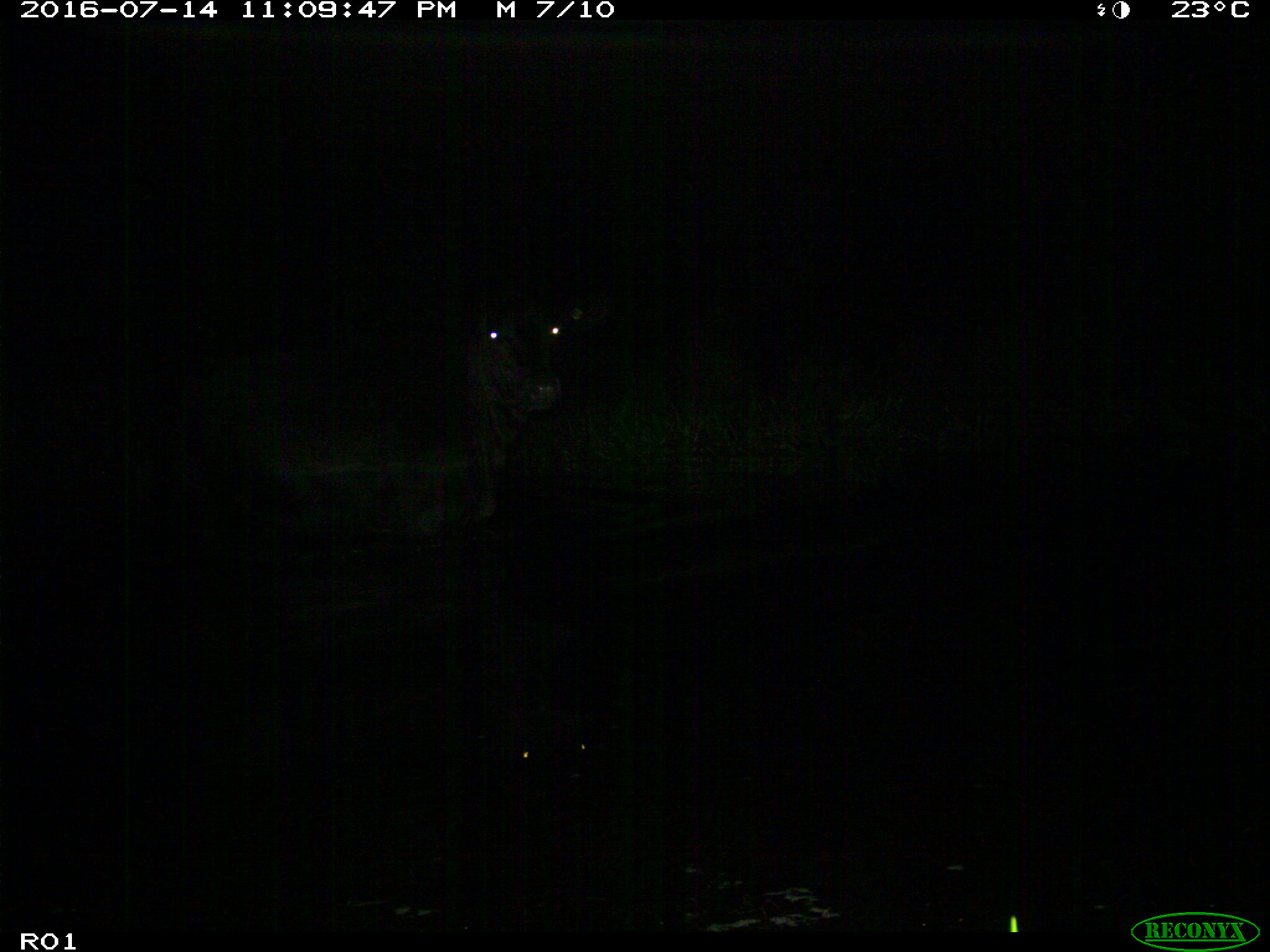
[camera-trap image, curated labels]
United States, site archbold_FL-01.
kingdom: Animalia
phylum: Chordata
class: Mammalia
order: Artiodactyla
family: Bovidae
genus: Bos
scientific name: Bos taurus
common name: domestic cow